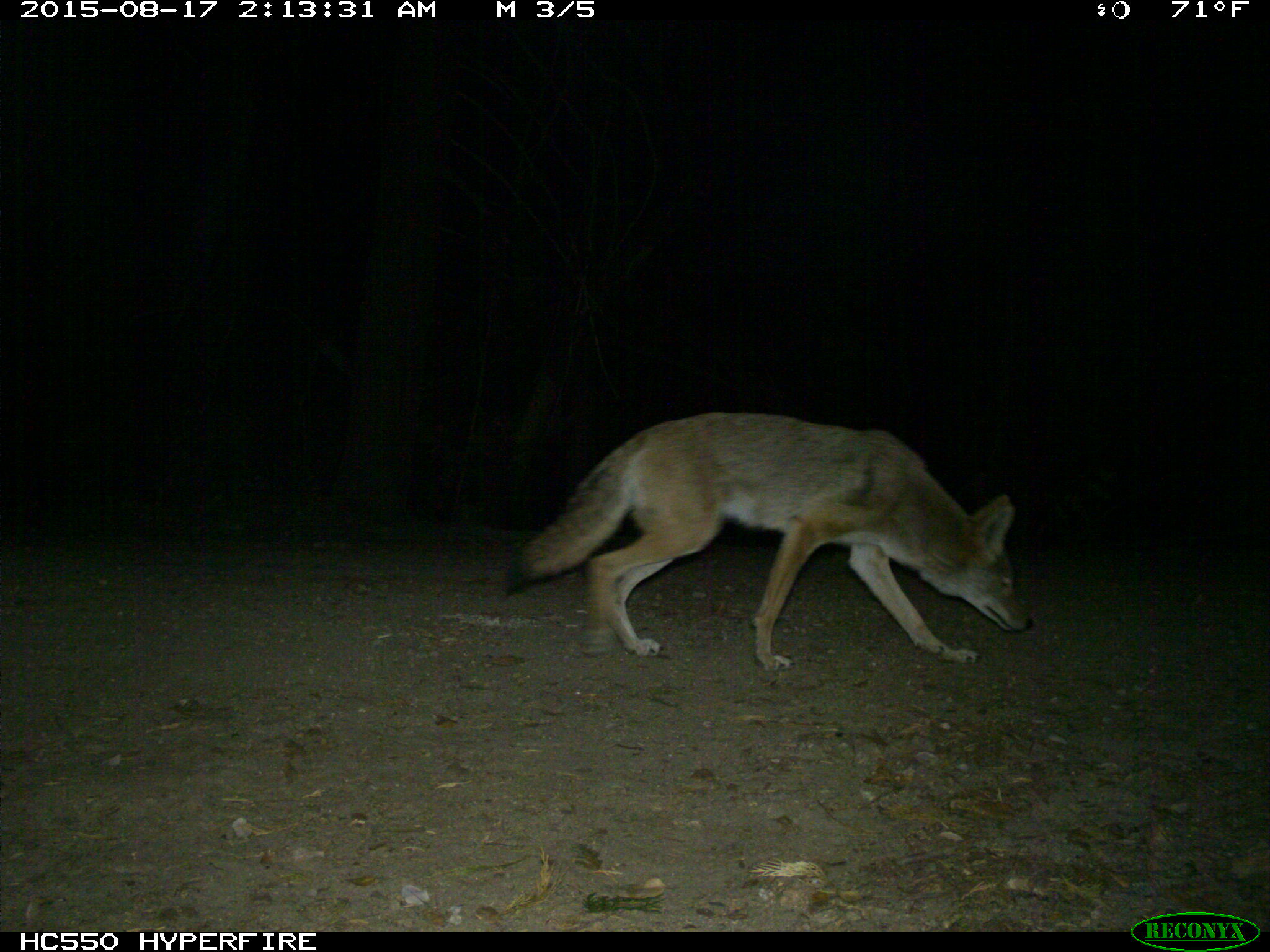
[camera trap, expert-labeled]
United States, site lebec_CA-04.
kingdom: Animalia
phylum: Chordata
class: Mammalia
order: Carnivora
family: Canidae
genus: Canis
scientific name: Canis latrans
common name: coyote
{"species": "Canis latrans (coyote)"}